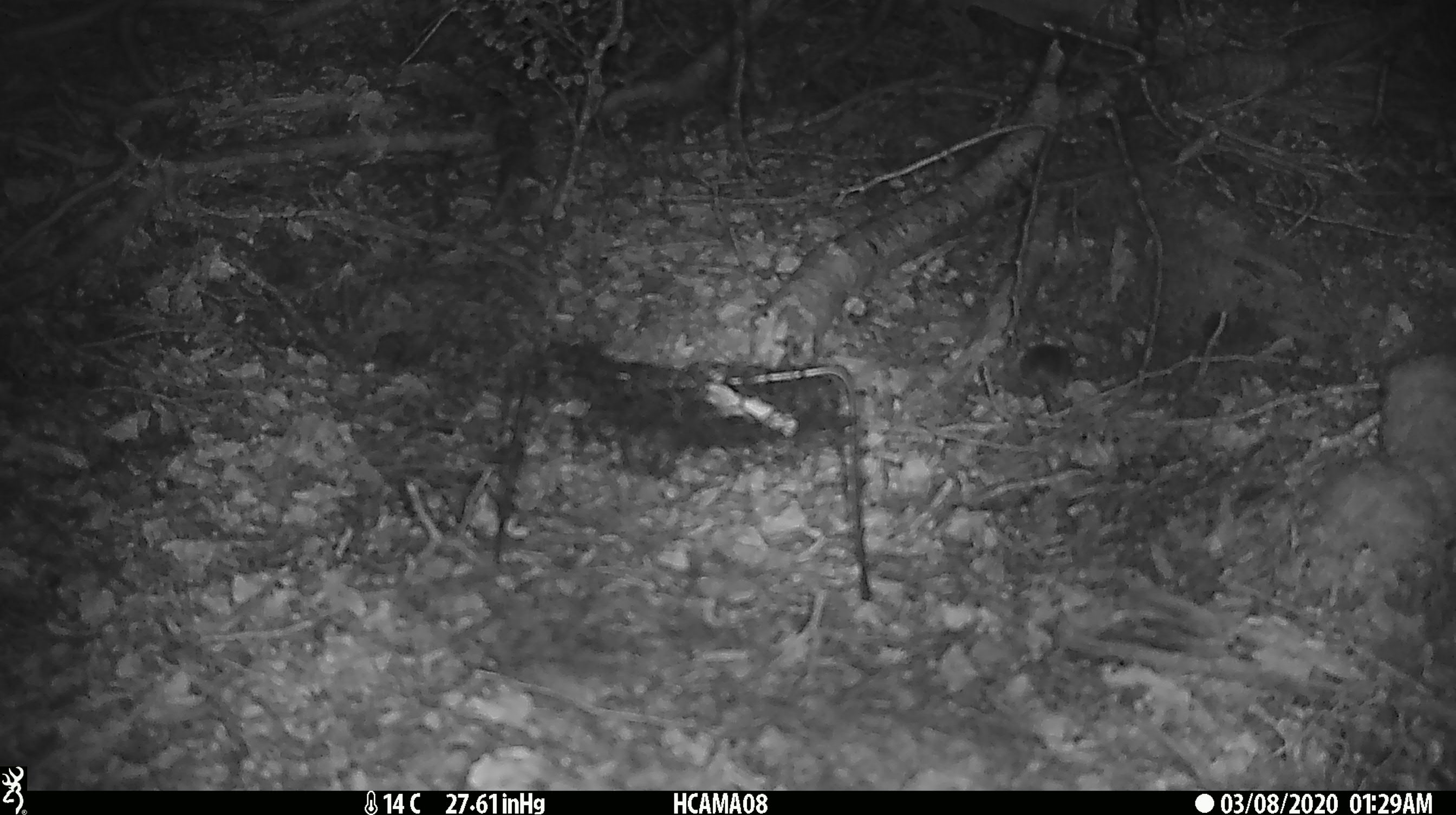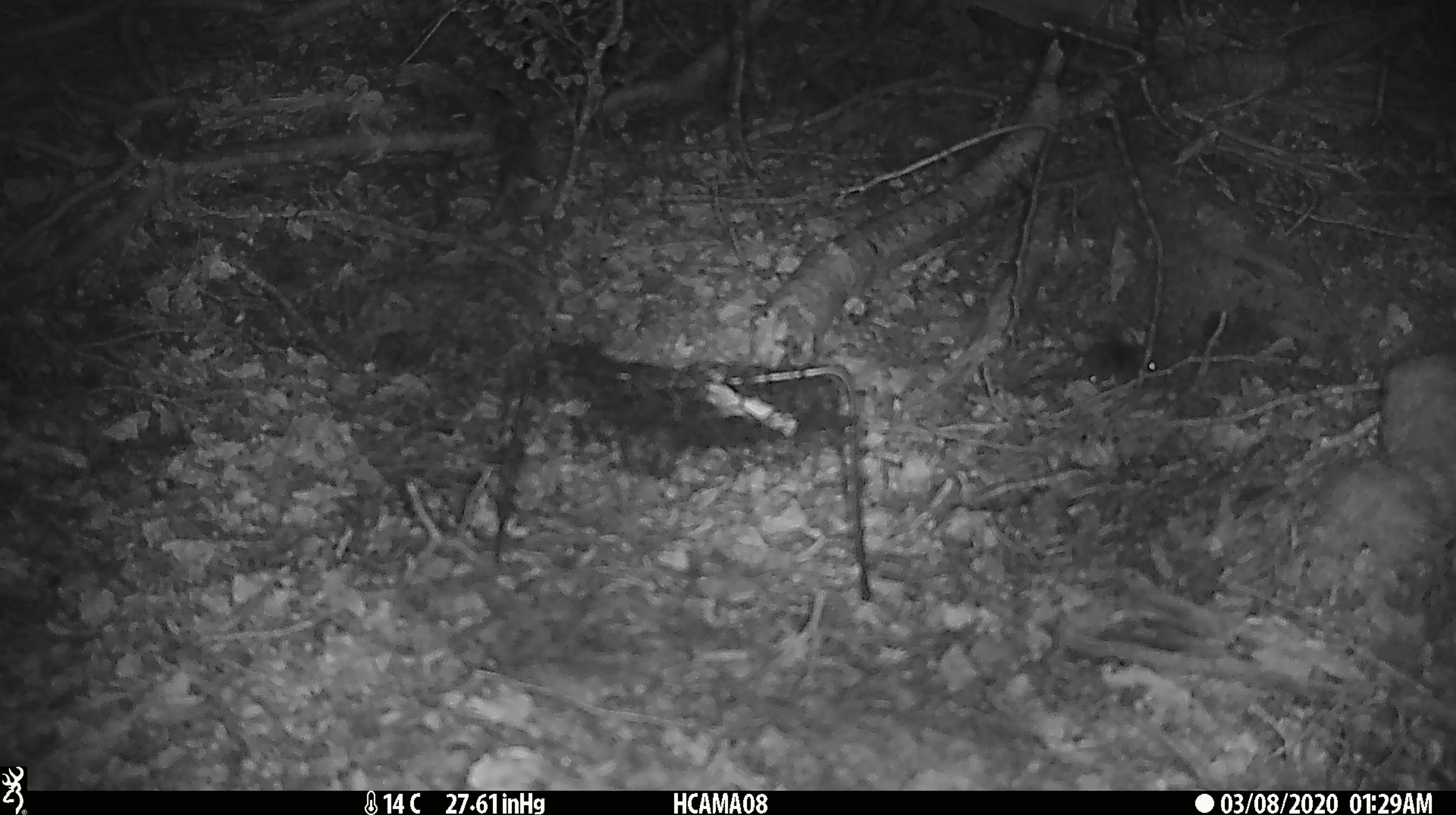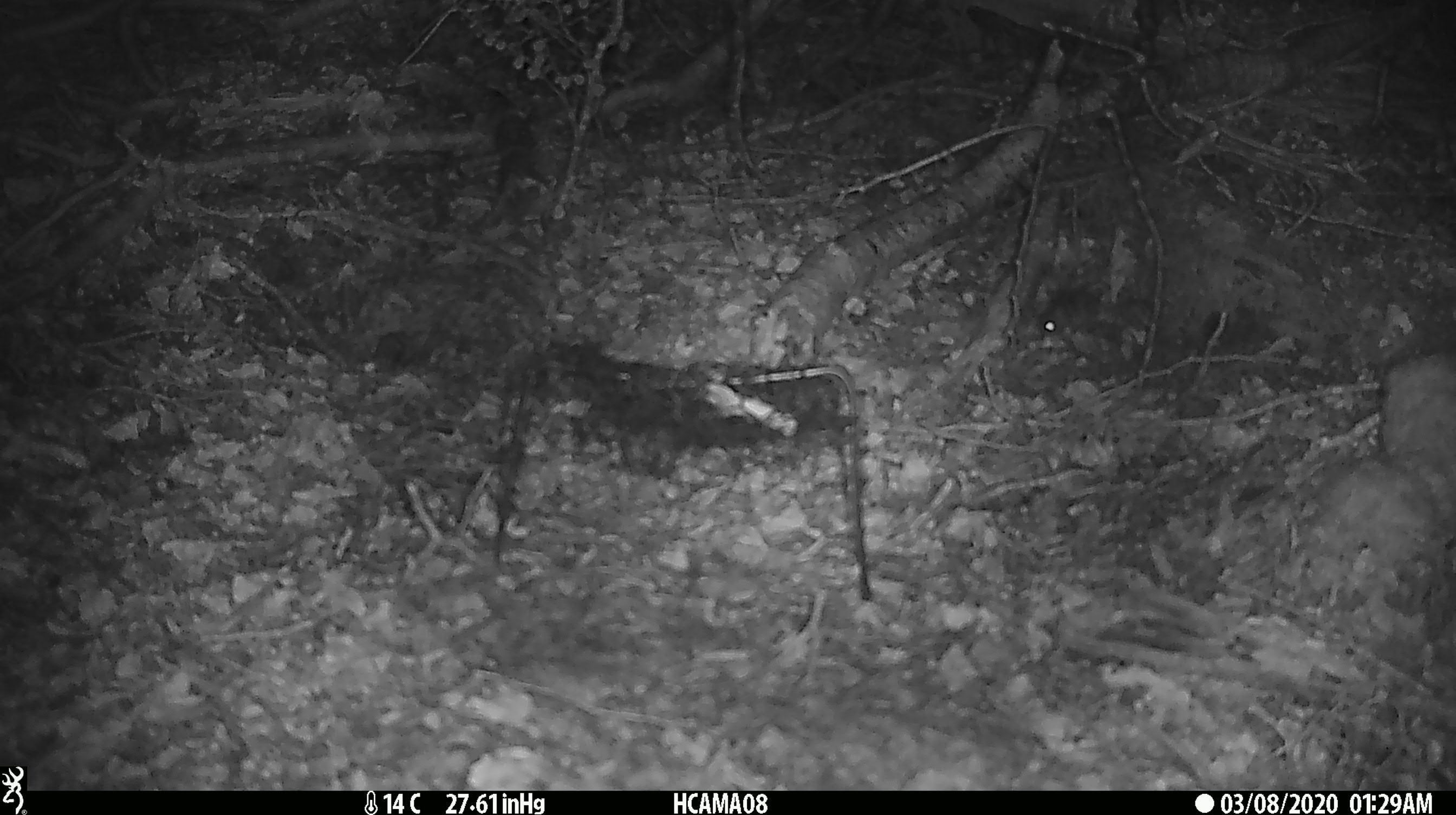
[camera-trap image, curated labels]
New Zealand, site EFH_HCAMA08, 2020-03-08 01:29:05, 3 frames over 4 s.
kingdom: Animalia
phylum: Chordata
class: Mammalia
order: Rodentia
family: Muridae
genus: Mus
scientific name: Mus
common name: mouse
Mouse (Mus).